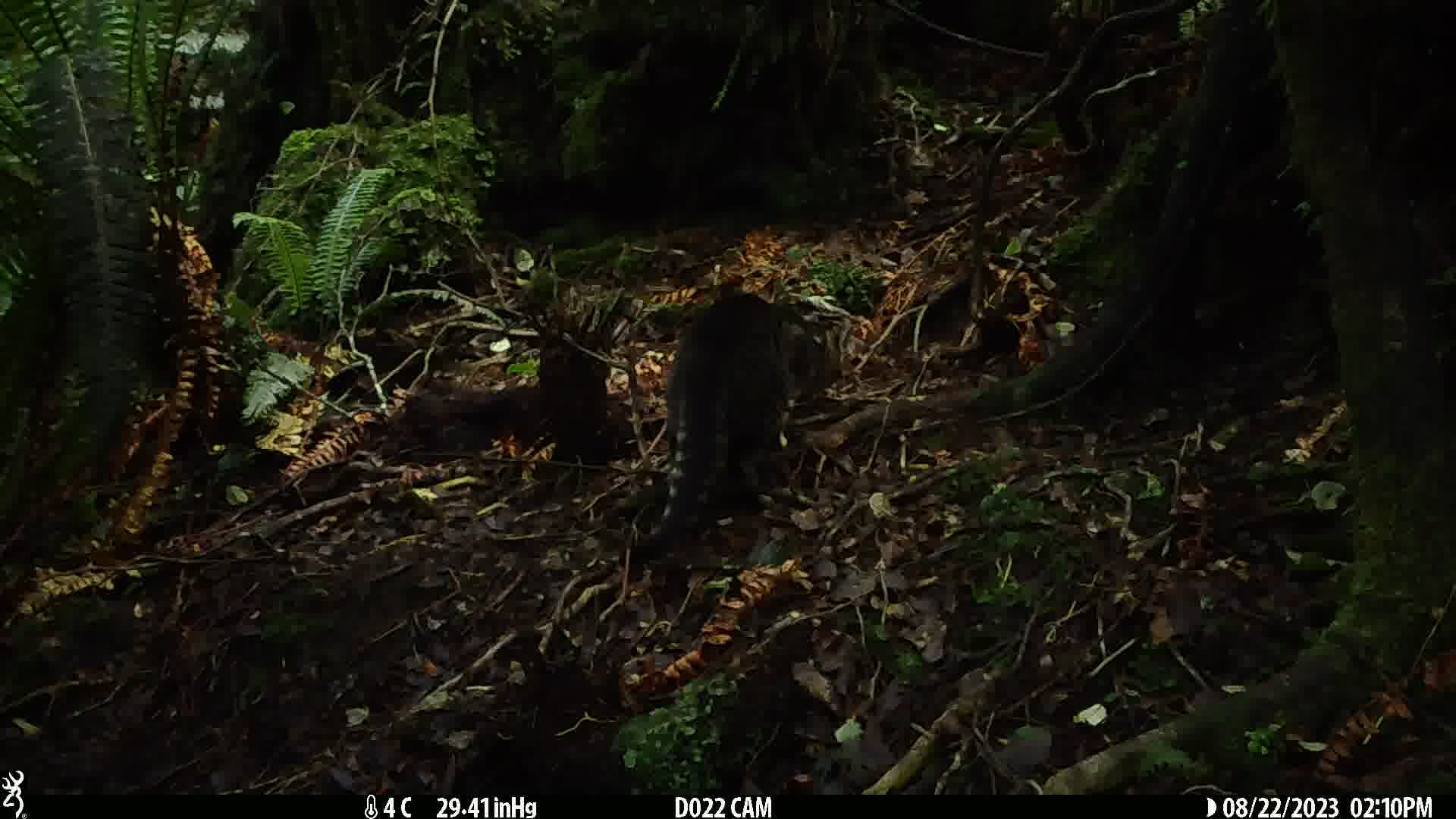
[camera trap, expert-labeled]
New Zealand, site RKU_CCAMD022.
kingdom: Animalia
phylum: Chordata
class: Mammalia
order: Carnivora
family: Felidae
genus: Felis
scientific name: Felis catus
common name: domestic cat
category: cat